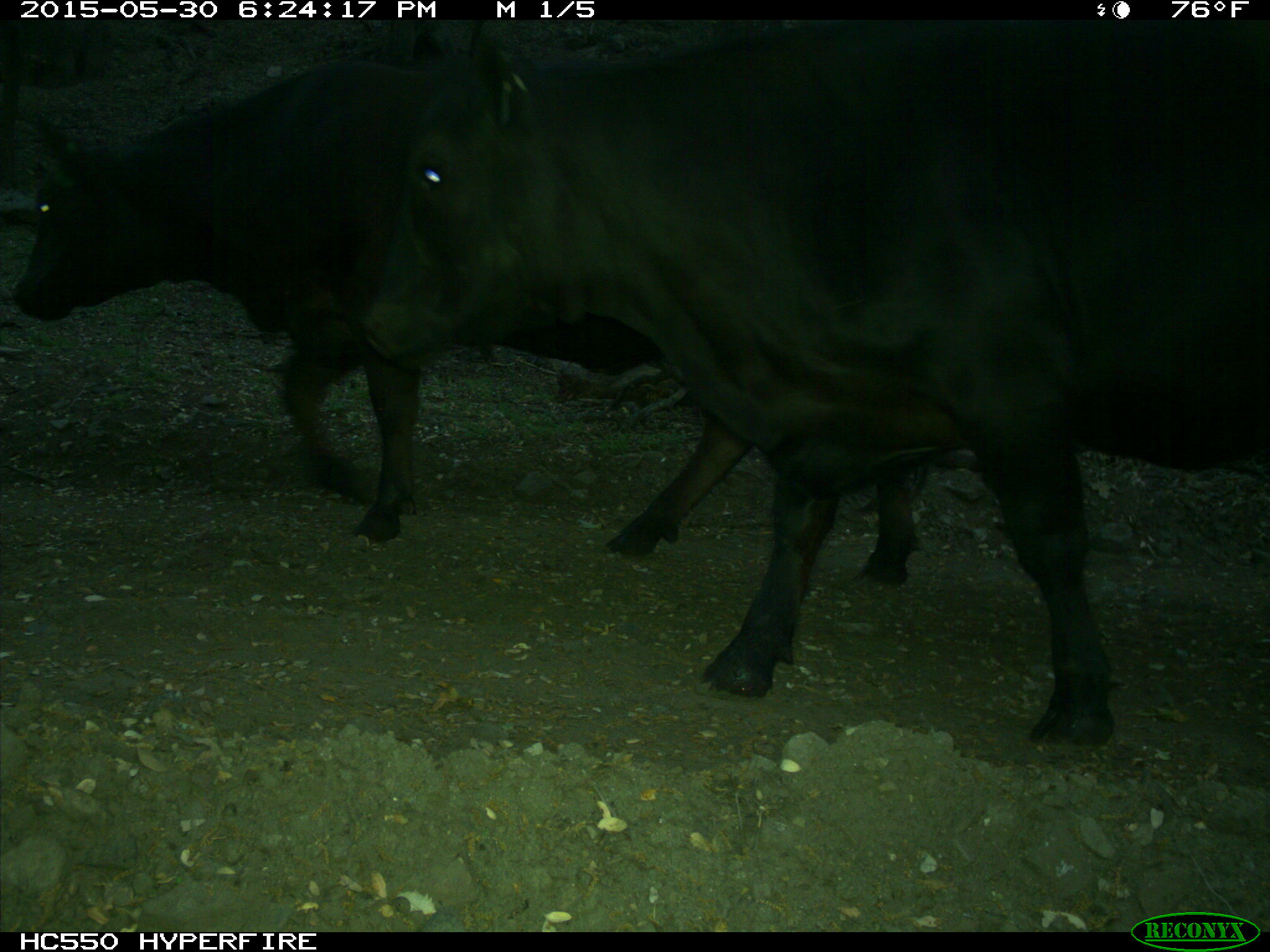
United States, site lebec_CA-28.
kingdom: Animalia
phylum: Chordata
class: Mammalia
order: Artiodactyla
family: Bovidae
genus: Bos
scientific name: Bos taurus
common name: domestic cow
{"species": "Bos taurus (domestic cow)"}